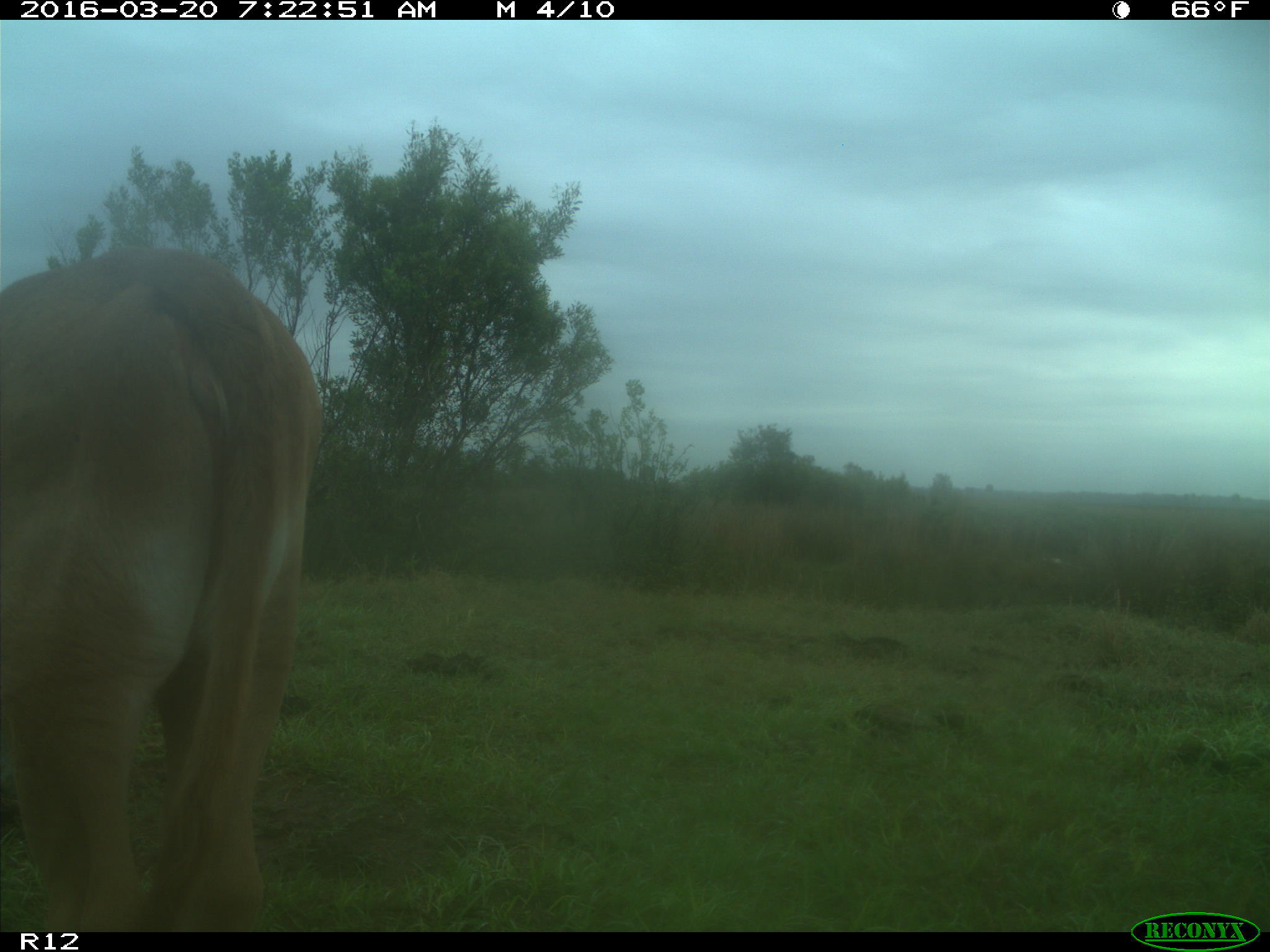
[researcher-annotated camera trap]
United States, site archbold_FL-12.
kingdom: Animalia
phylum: Chordata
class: Mammalia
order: Artiodactyla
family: Bovidae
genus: Bos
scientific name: Bos taurus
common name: domestic cow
Bos taurus (domestic cow).